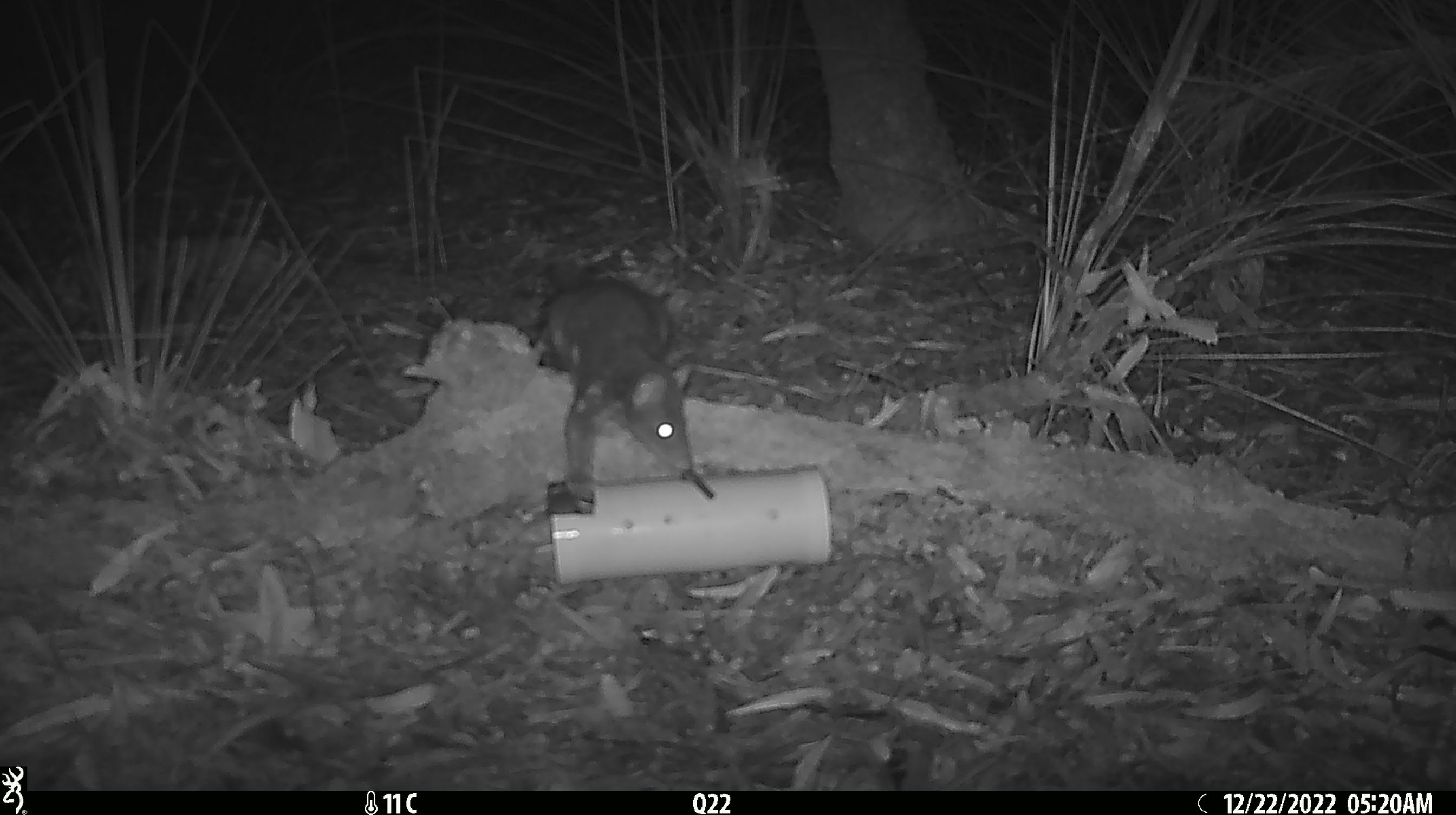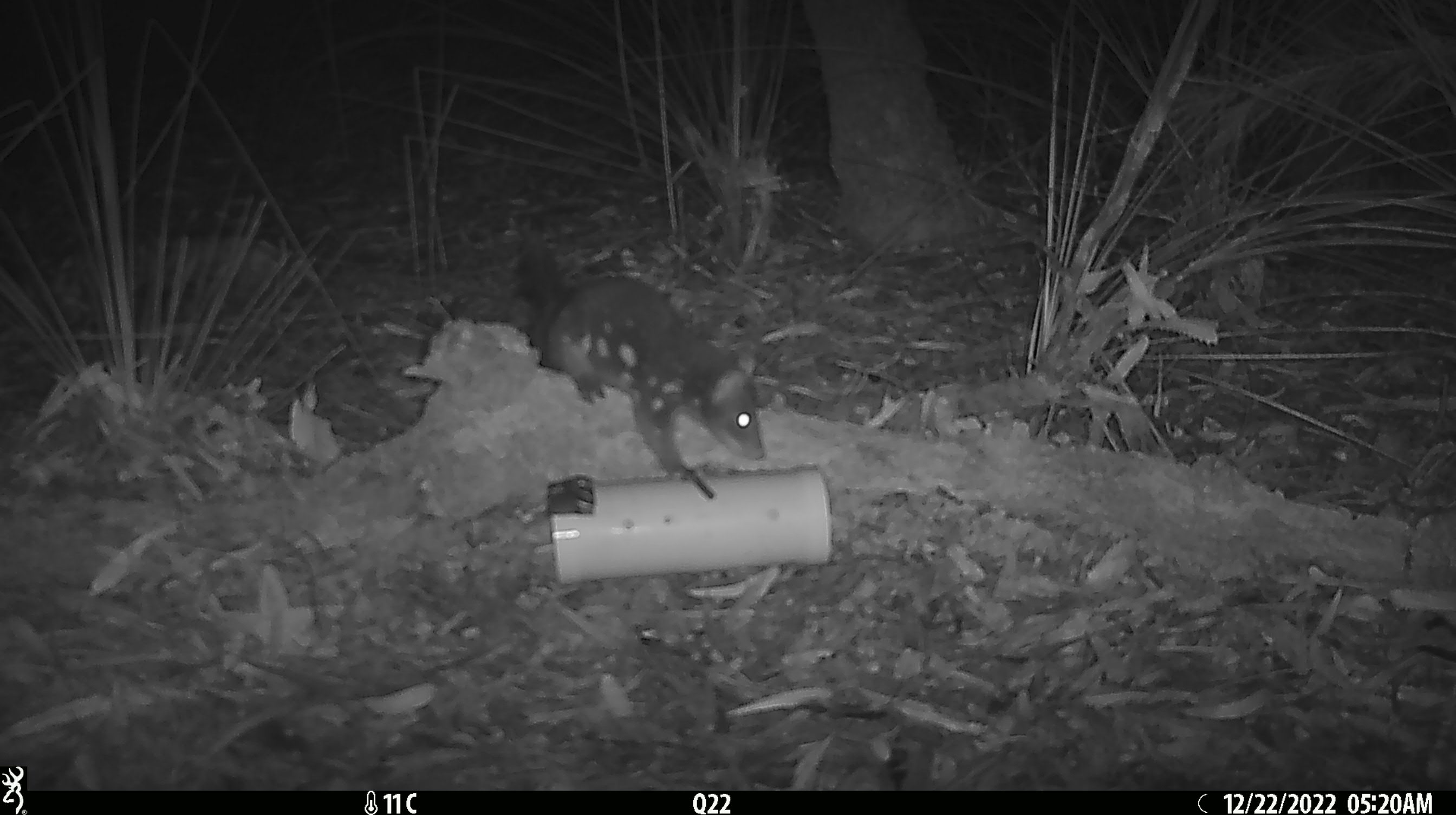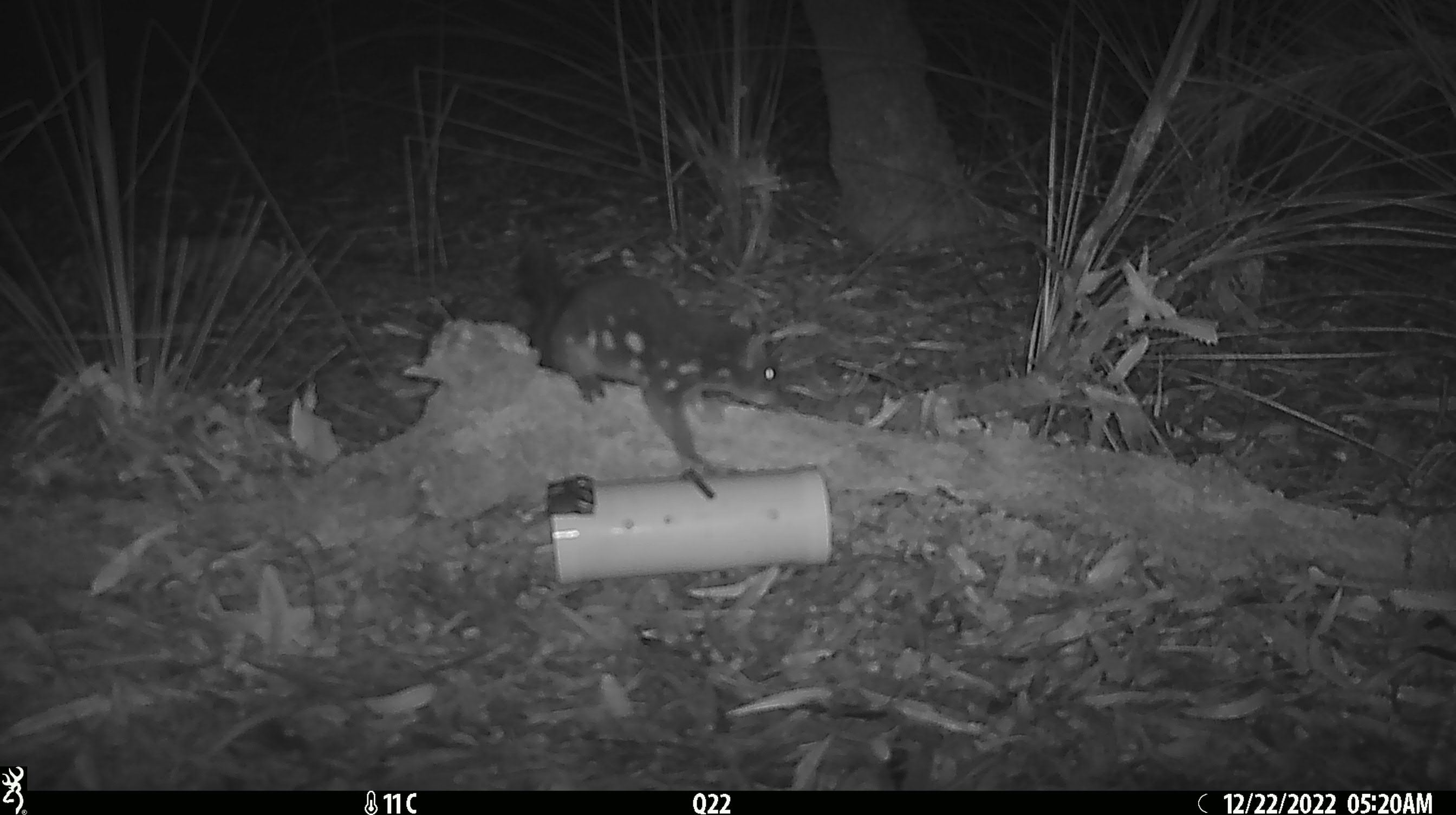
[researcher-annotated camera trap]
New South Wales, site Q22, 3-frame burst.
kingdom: Animalia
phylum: Chordata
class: Mammalia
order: Dasyuromorphia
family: Dasyuridae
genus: Dasyurus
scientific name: Dasyurus maculatus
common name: spotted-tailed quoll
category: quoll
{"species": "quoll (spotted-tailed quoll) (Dasyurus maculatus)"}